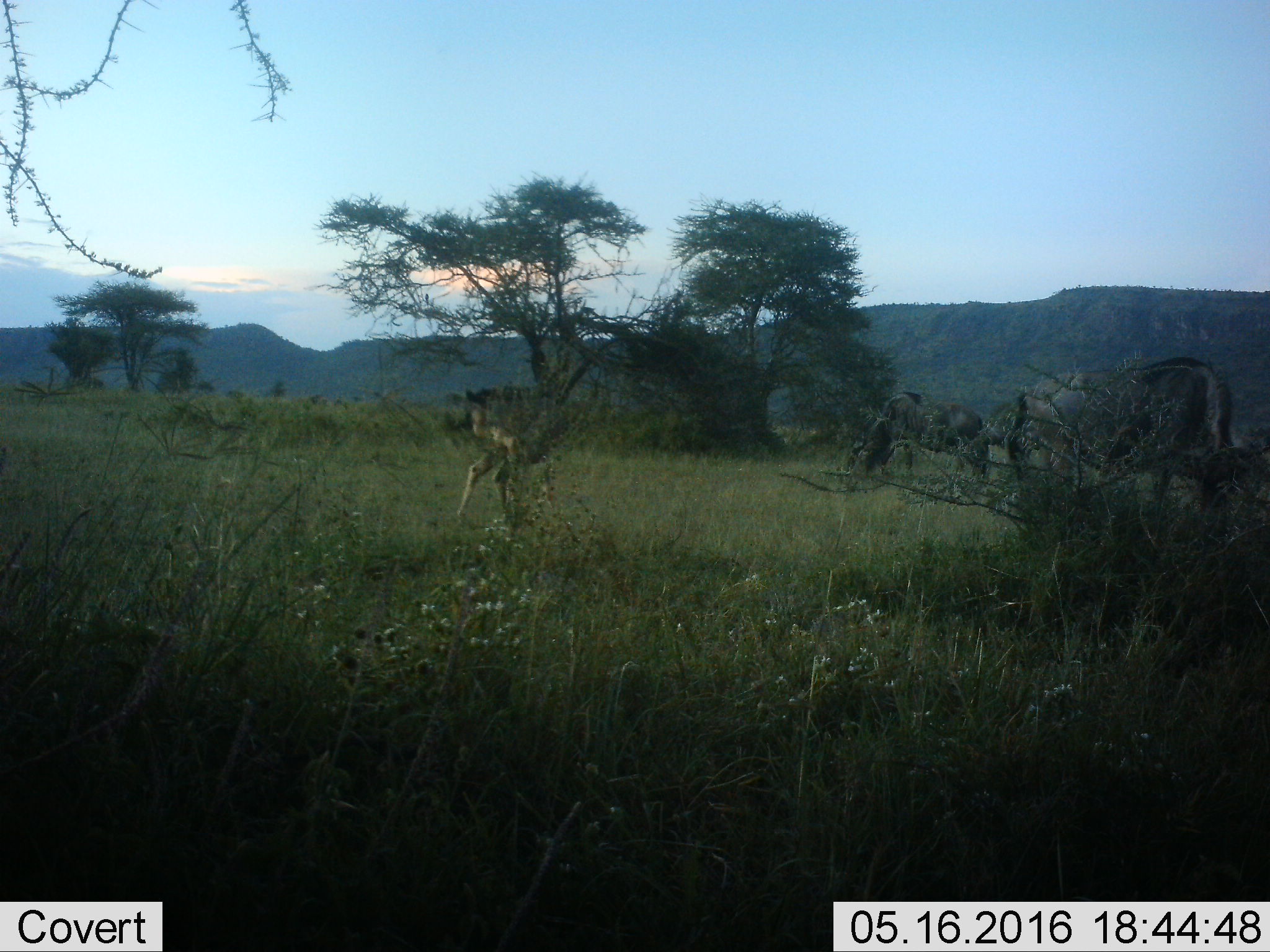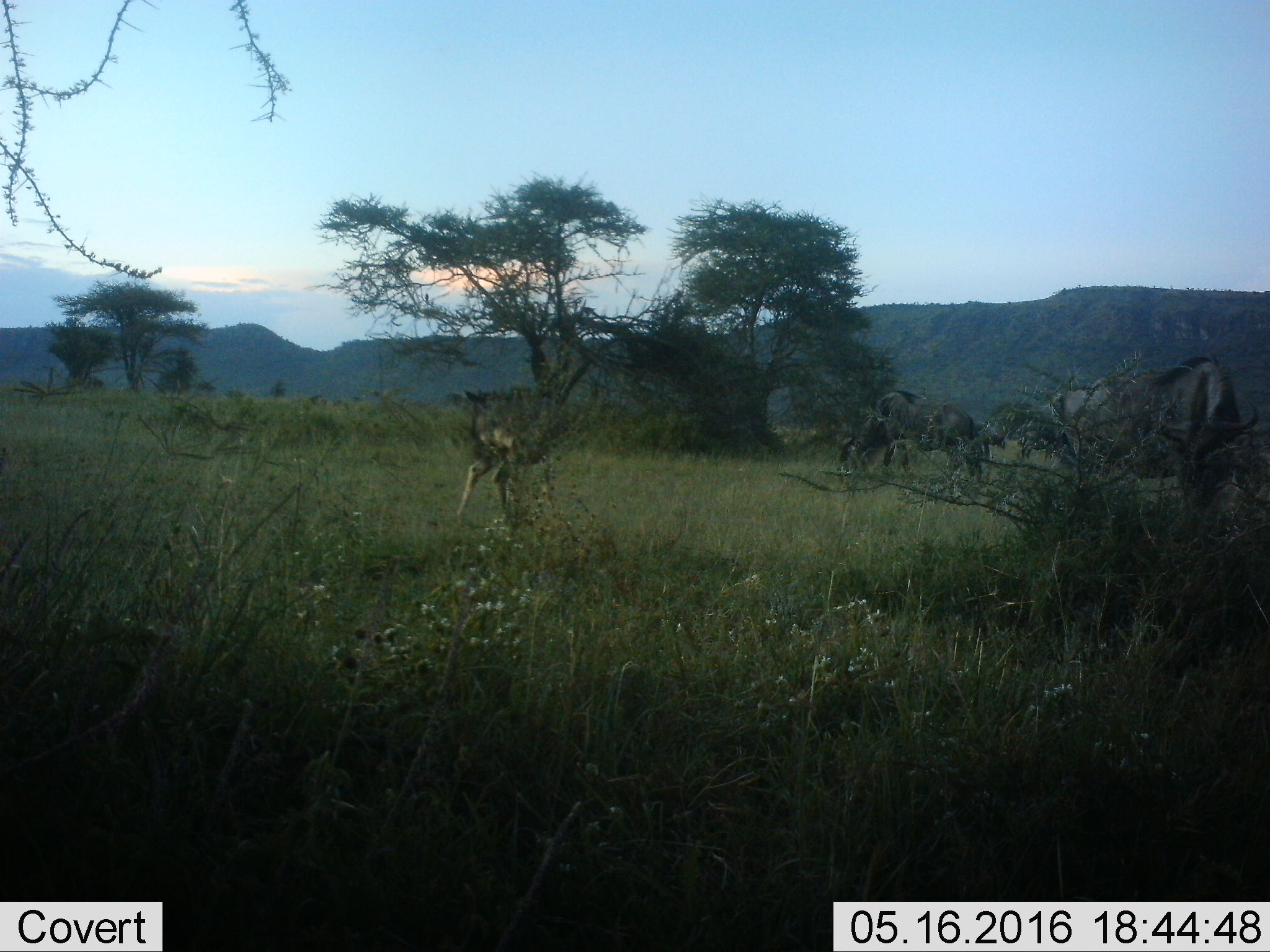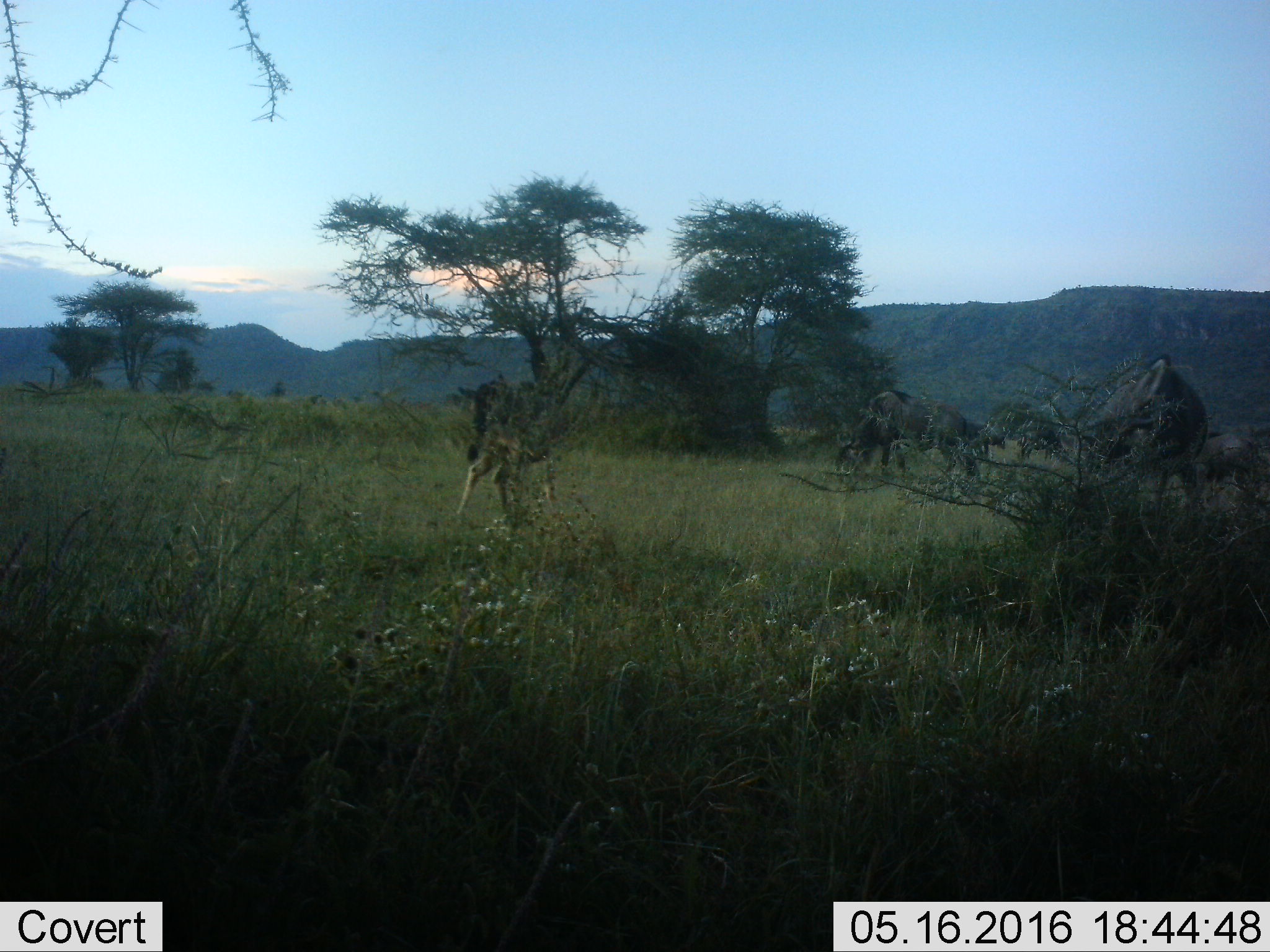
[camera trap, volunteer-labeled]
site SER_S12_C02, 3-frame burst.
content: unidentified animal